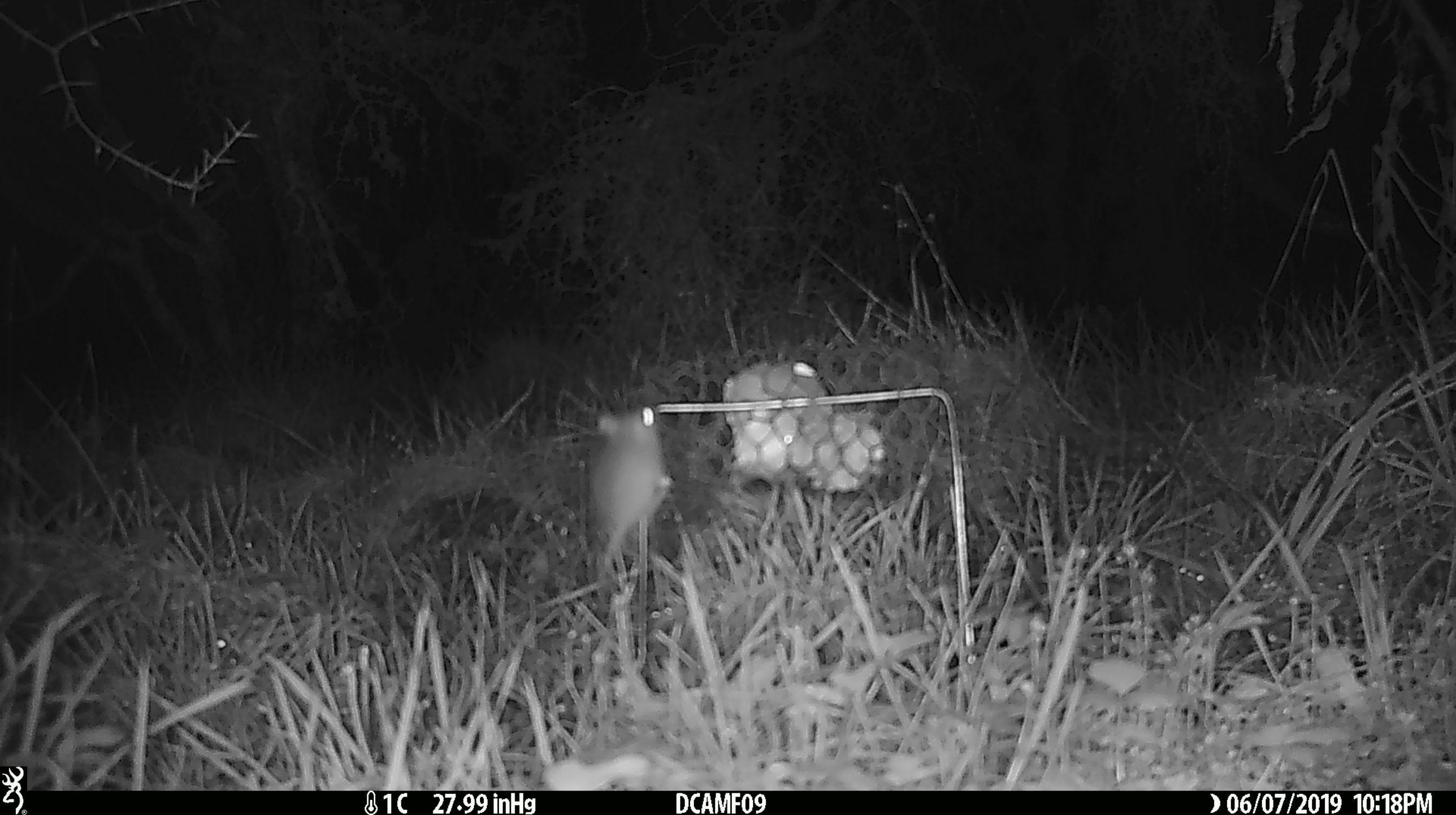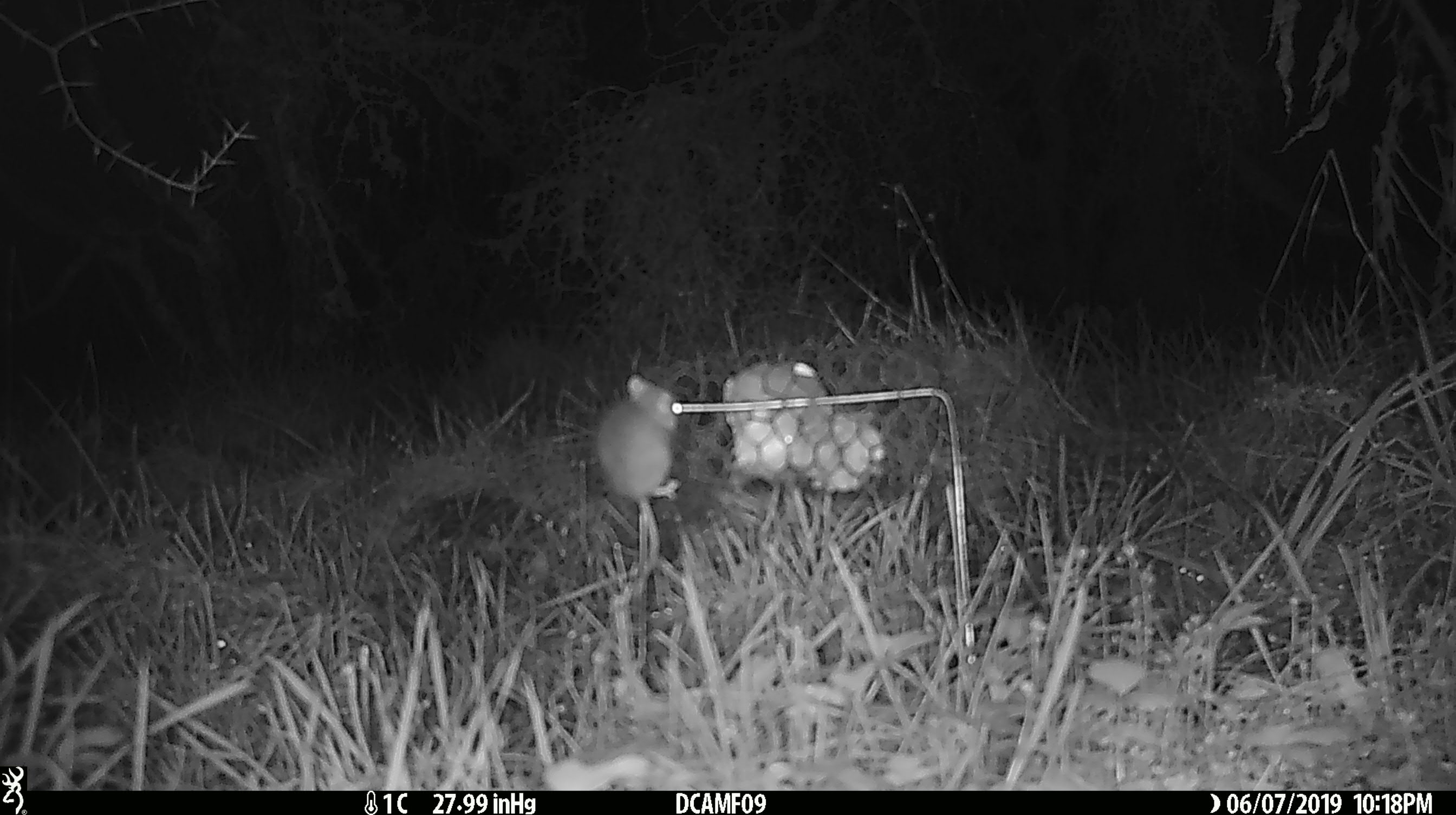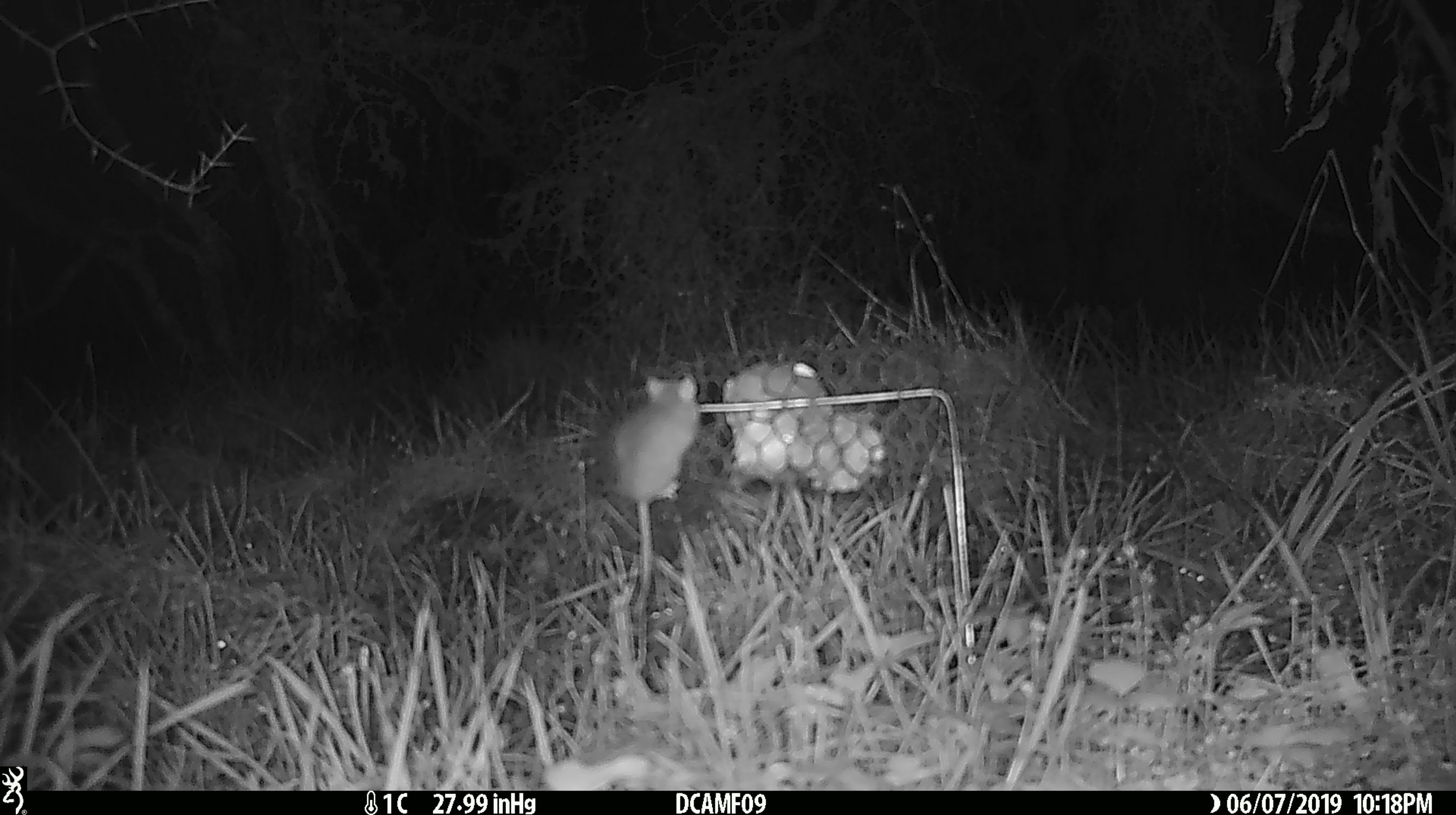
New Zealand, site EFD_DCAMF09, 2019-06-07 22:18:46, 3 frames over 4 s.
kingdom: Animalia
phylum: Chordata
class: Mammalia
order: Rodentia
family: Muridae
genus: Mus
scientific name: Mus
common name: mouse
Mouse (Mus).